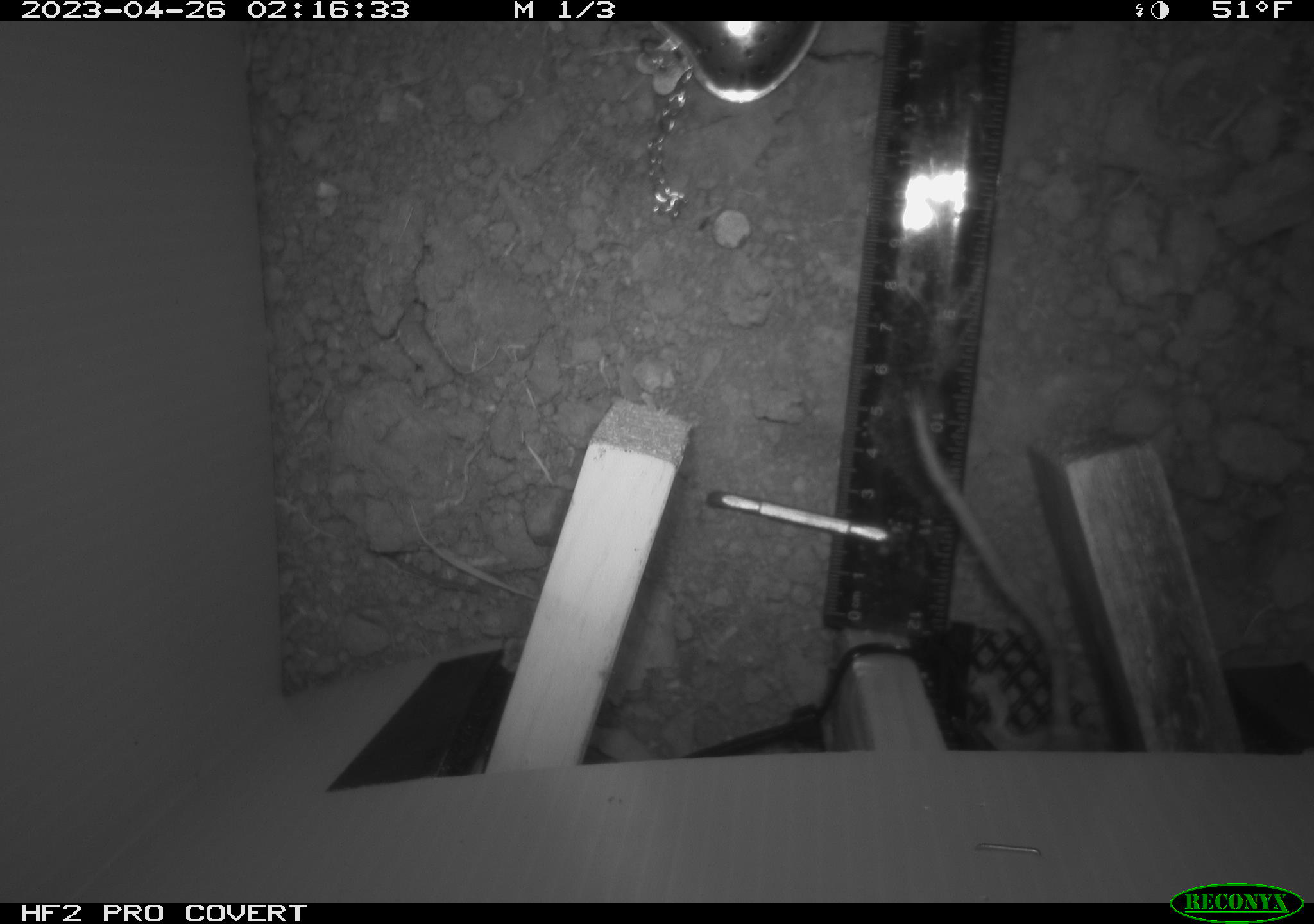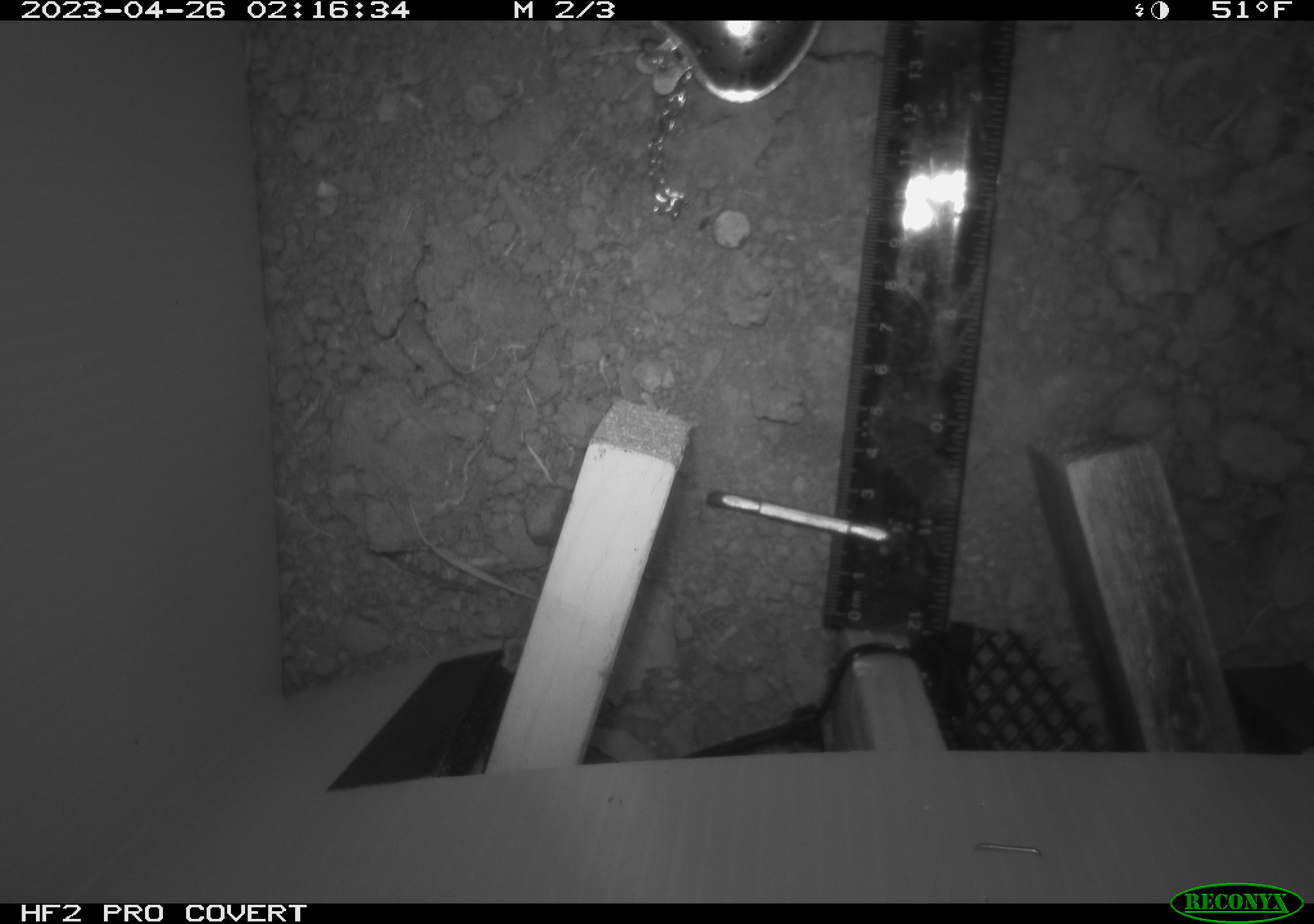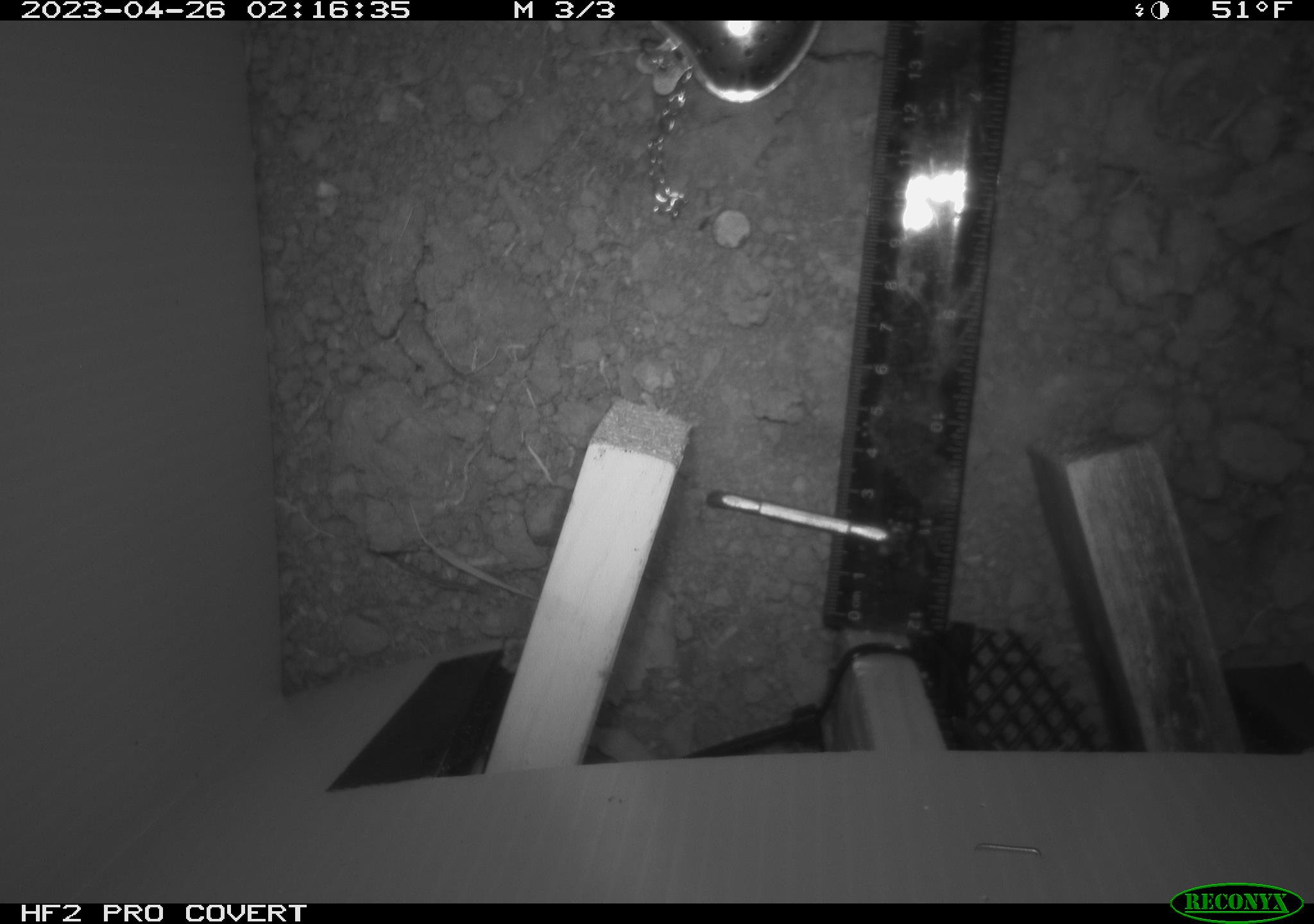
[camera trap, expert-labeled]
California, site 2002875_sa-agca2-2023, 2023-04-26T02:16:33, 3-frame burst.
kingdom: Animalia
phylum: Chordata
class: Mammalia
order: Rodentia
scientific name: Rodentia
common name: mouse species